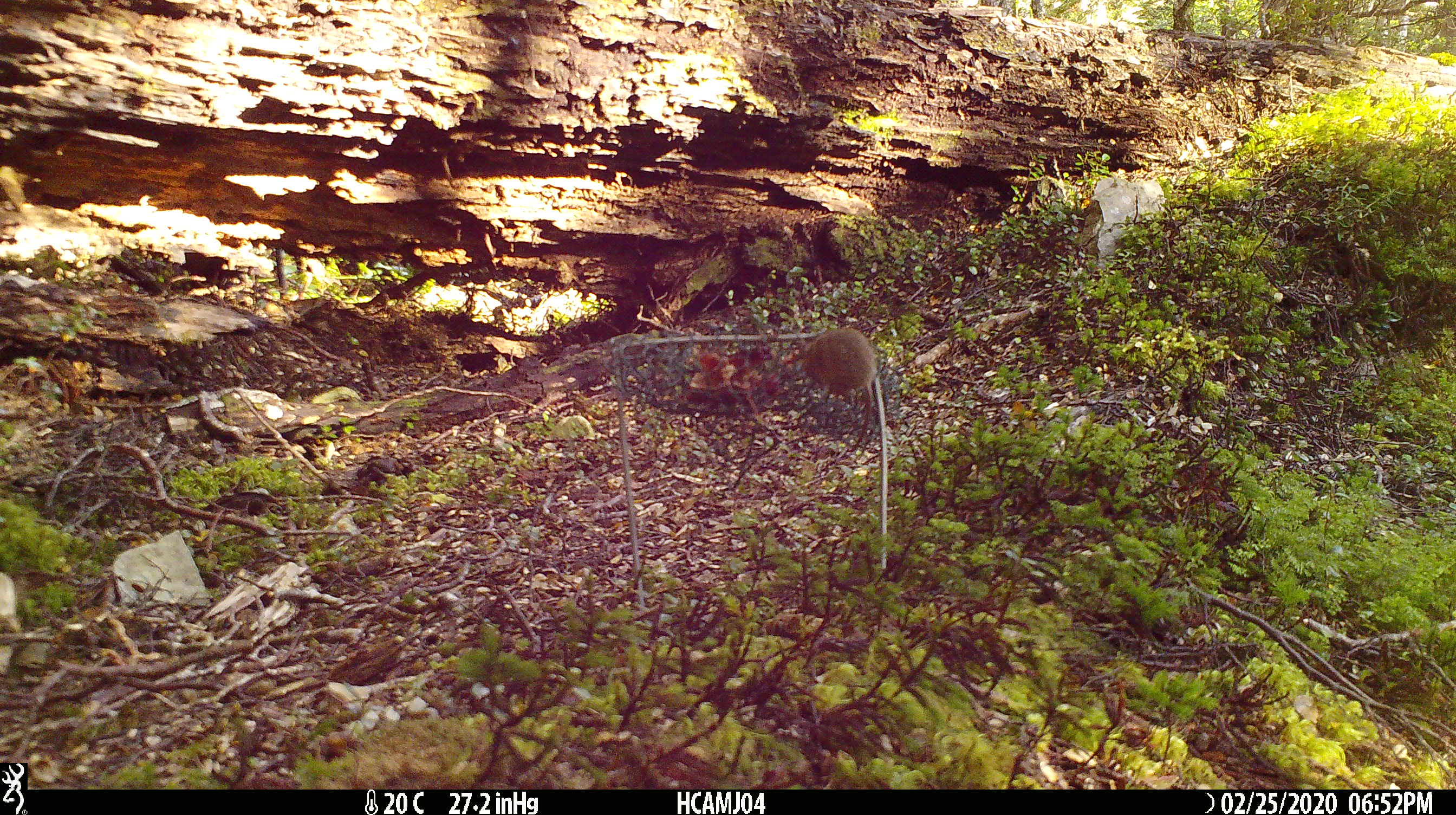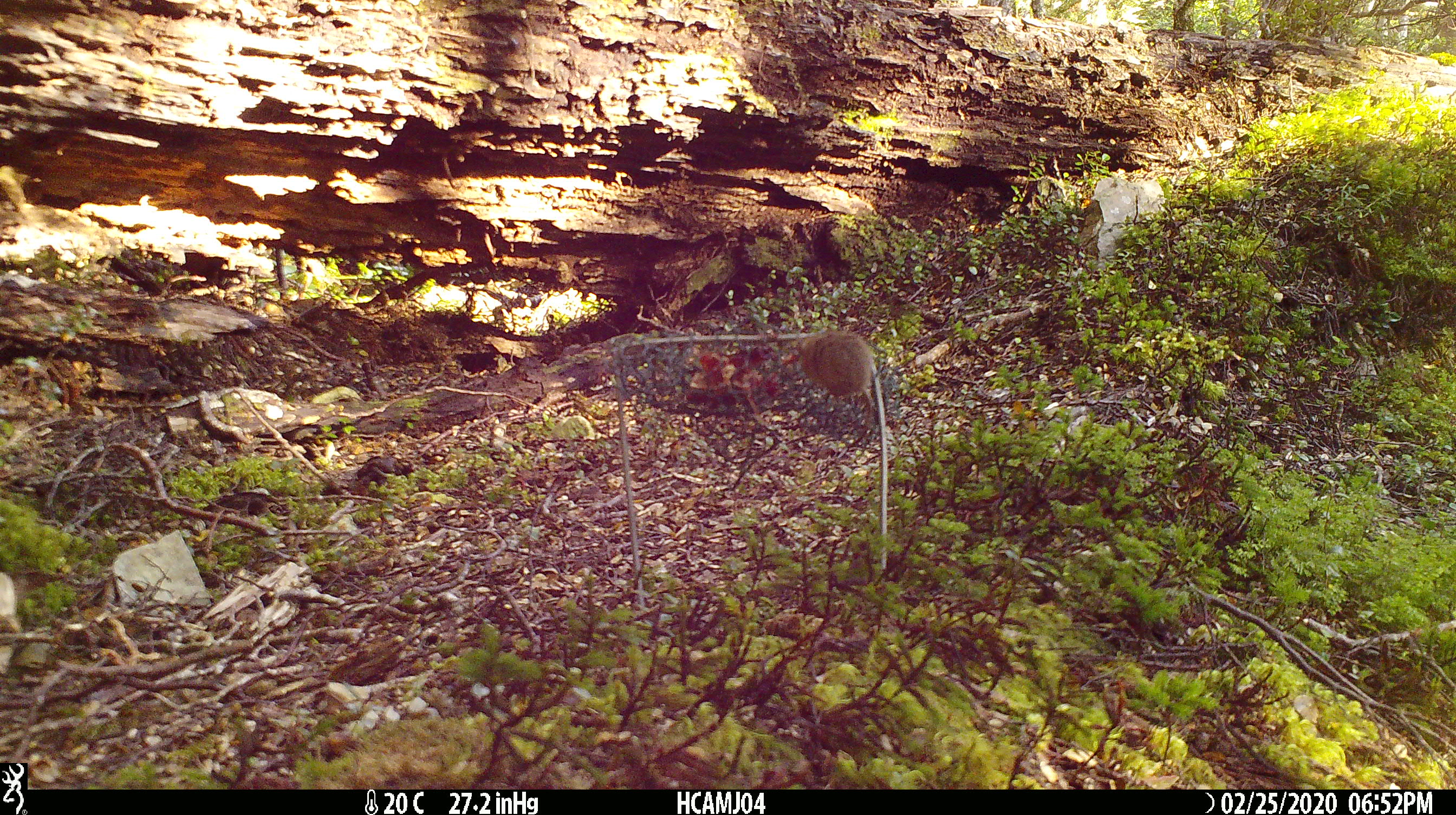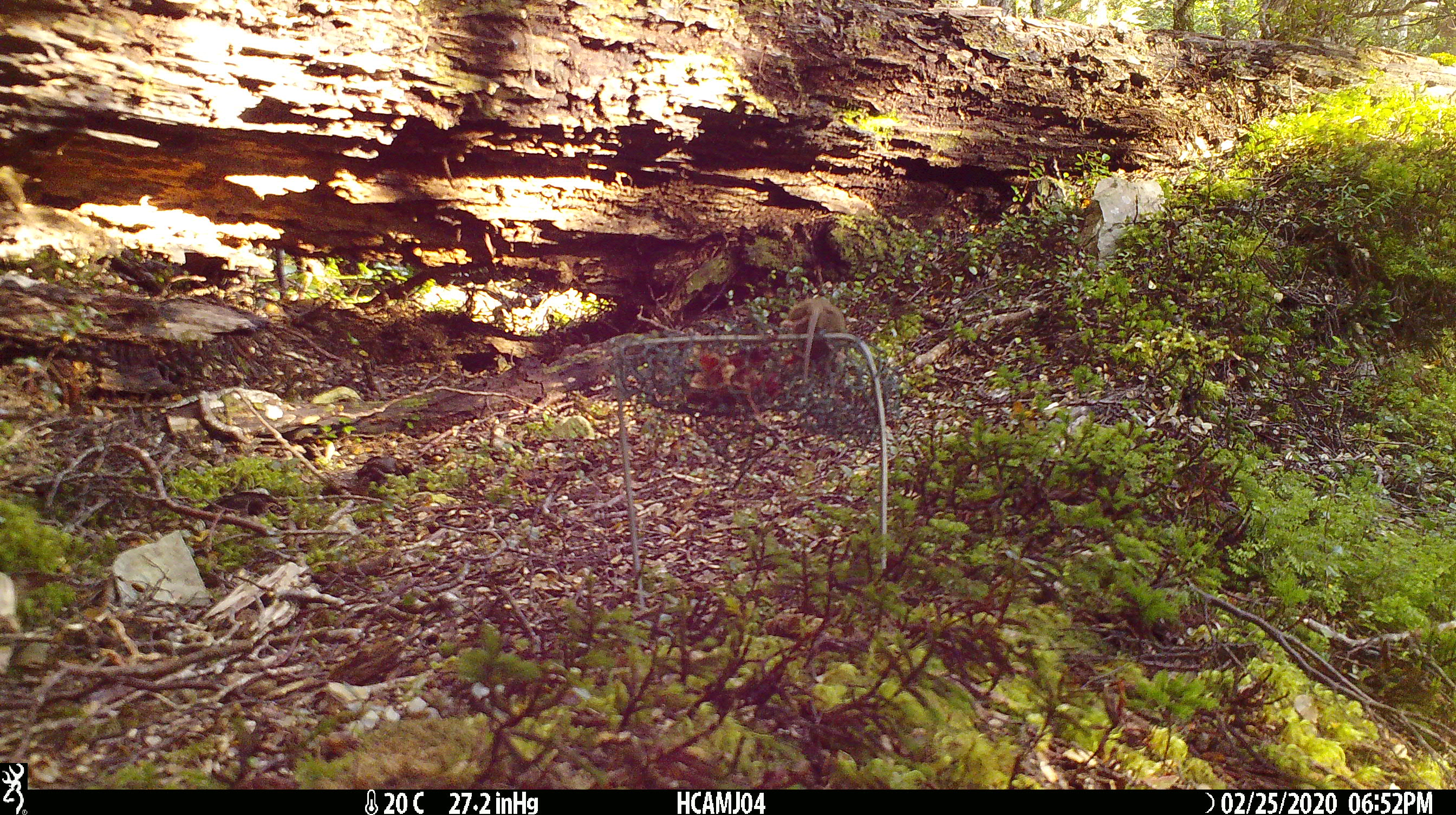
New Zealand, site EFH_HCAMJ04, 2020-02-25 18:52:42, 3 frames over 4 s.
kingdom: Animalia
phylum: Chordata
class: Mammalia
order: Rodentia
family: Muridae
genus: Mus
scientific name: Mus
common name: mouse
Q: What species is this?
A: Mouse (Mus).